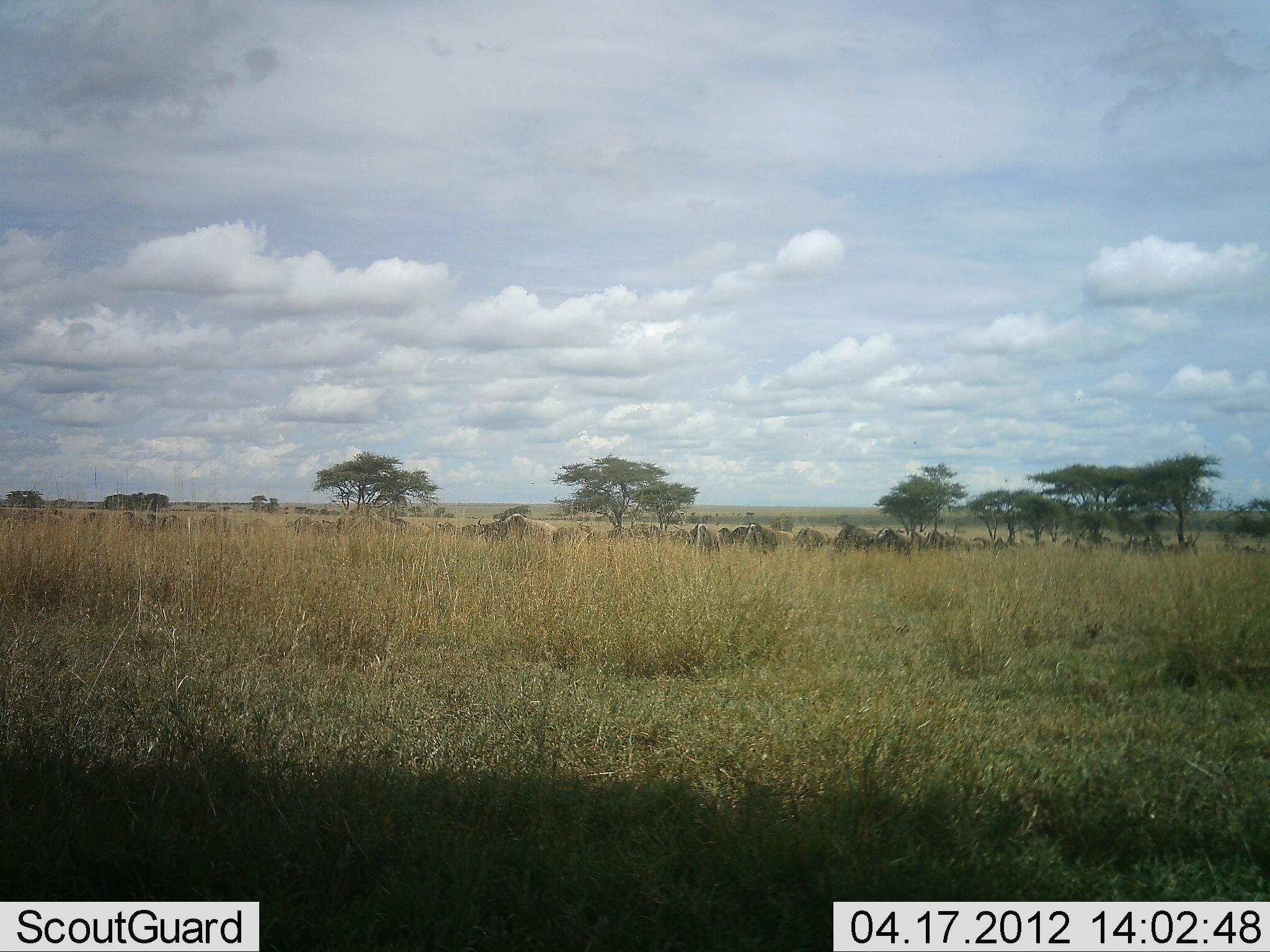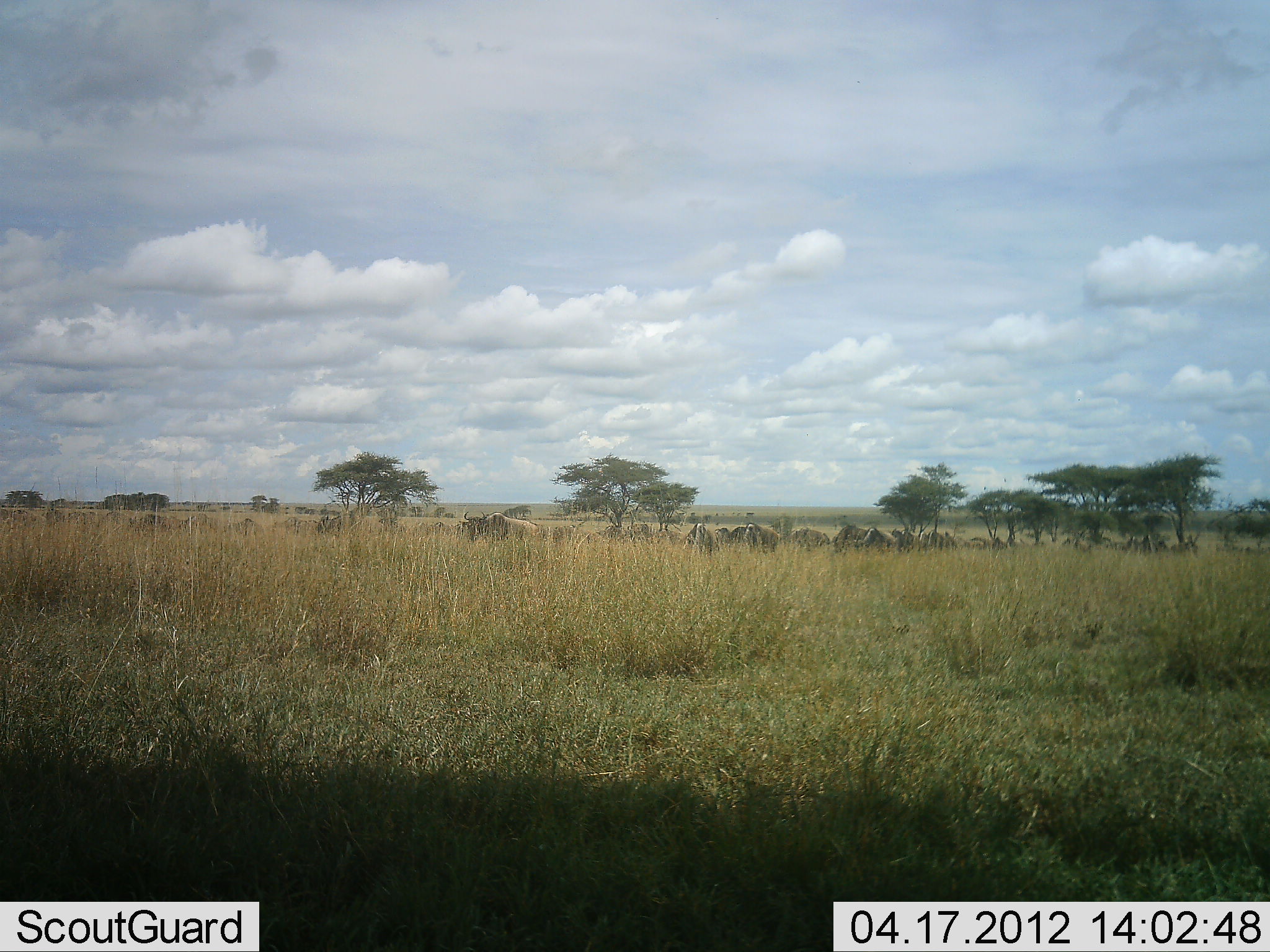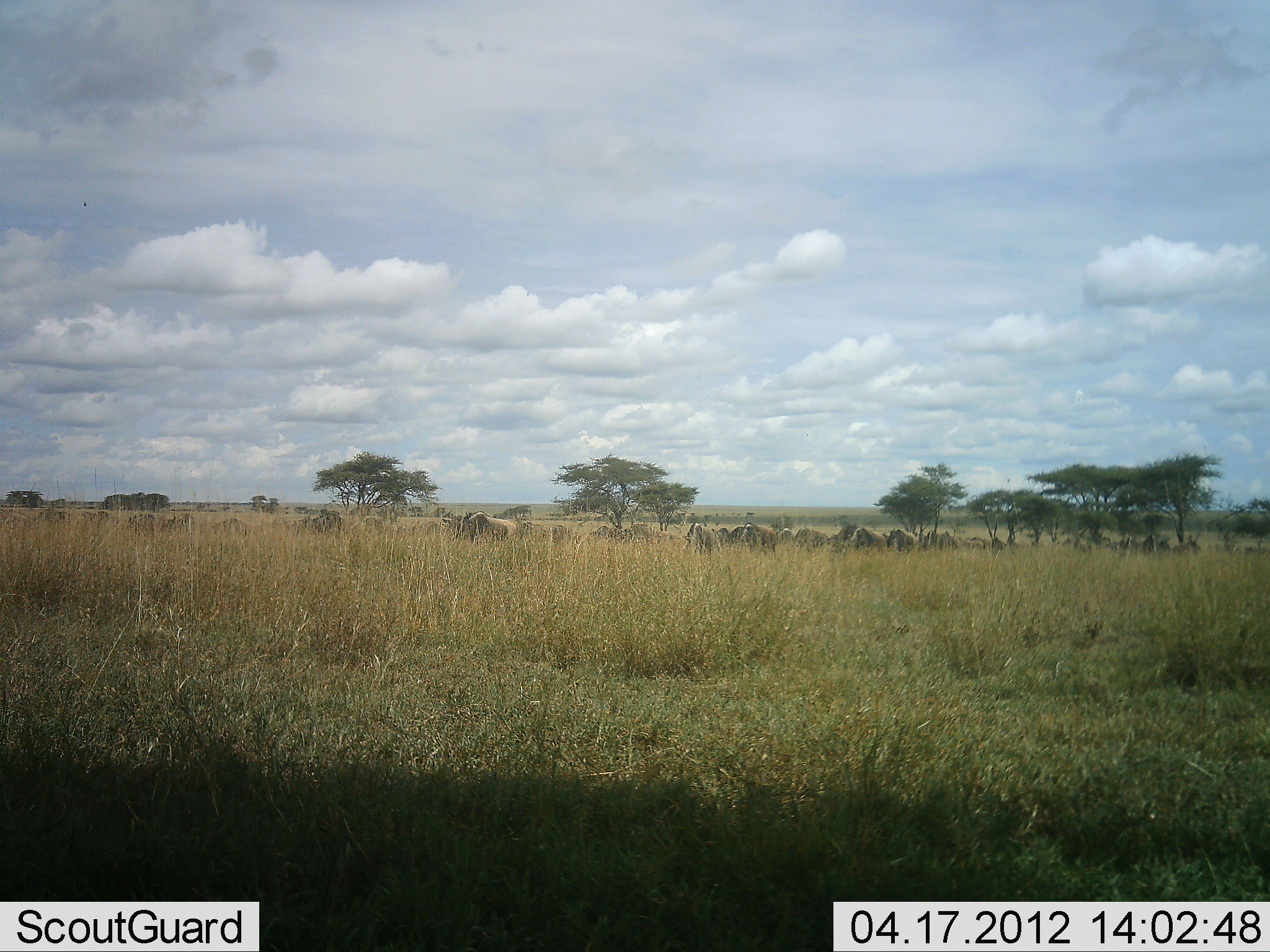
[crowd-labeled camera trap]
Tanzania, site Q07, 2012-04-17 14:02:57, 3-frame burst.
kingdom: Animalia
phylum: Chordata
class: Mammalia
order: Artiodactyla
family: Bovidae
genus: Connochaetes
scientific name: Connochaetes taurinus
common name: blue wildebeest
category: wildebeest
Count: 11-50.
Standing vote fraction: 10%.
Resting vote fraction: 0%.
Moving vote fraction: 100%.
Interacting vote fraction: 5%.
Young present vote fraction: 0%.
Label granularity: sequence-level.